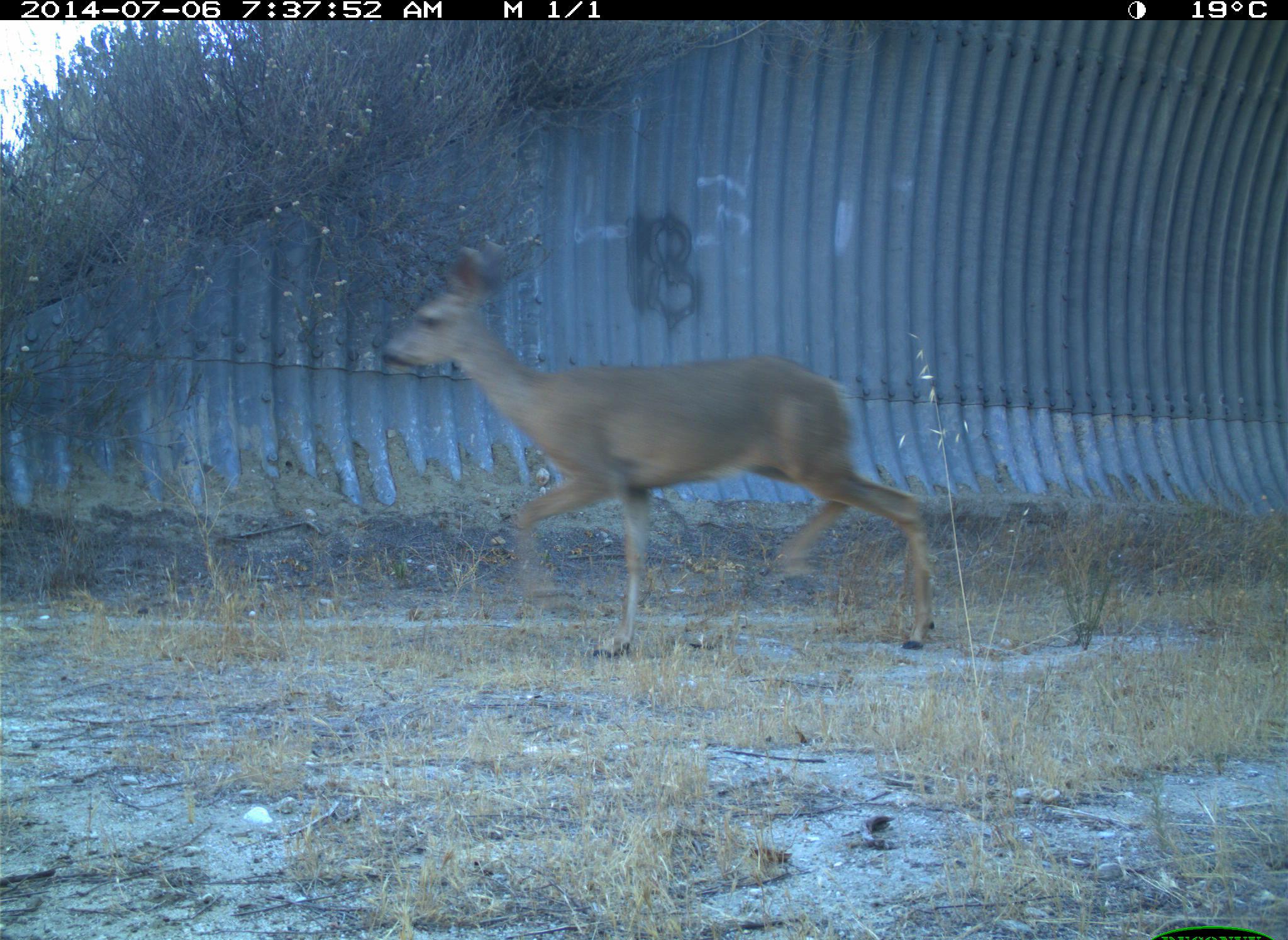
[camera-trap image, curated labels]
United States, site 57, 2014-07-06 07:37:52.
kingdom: Animalia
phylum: Chordata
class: Mammalia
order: Artiodactyla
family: Cervidae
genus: Odocoileus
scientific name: Odocoileus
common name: deer